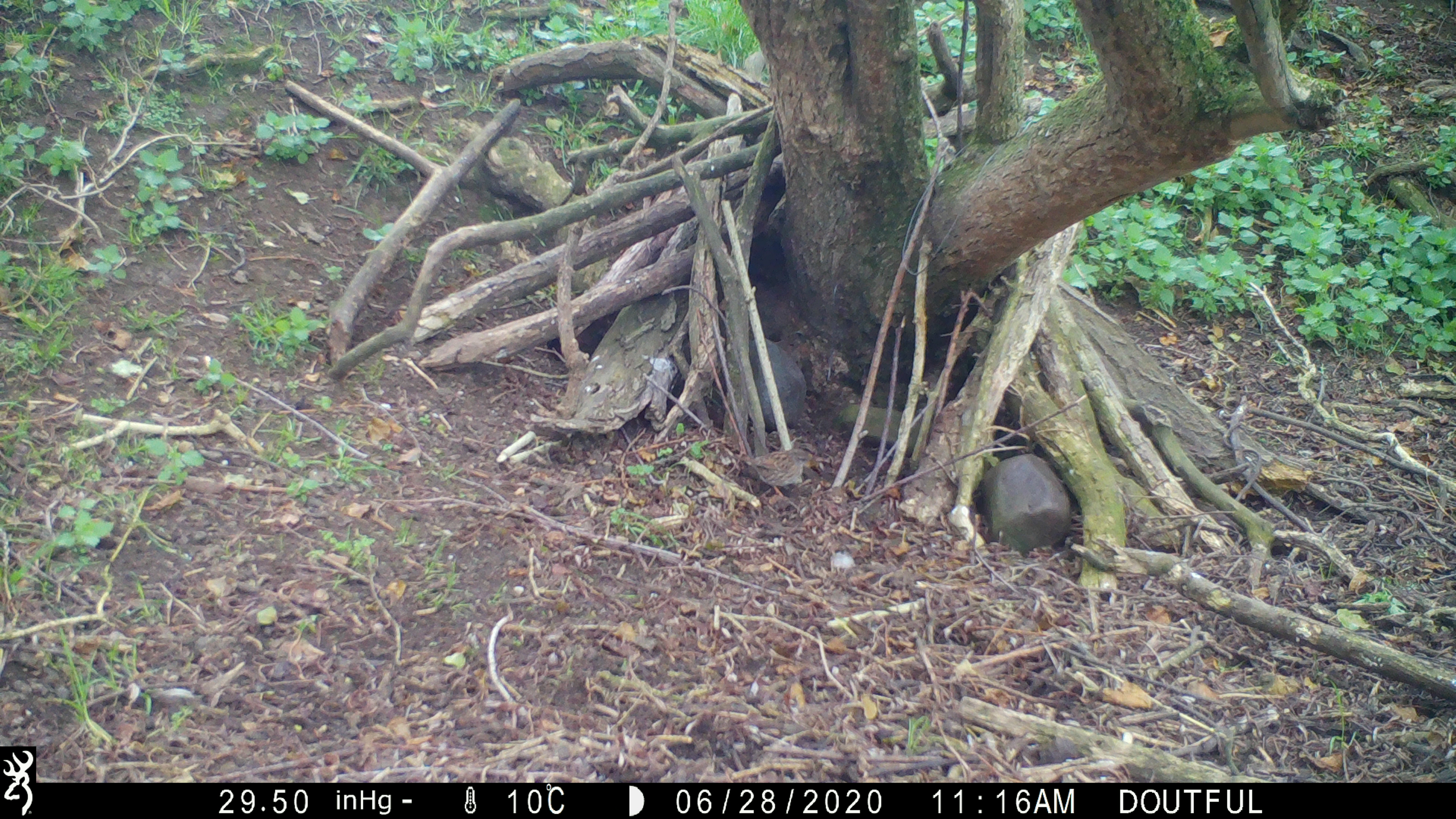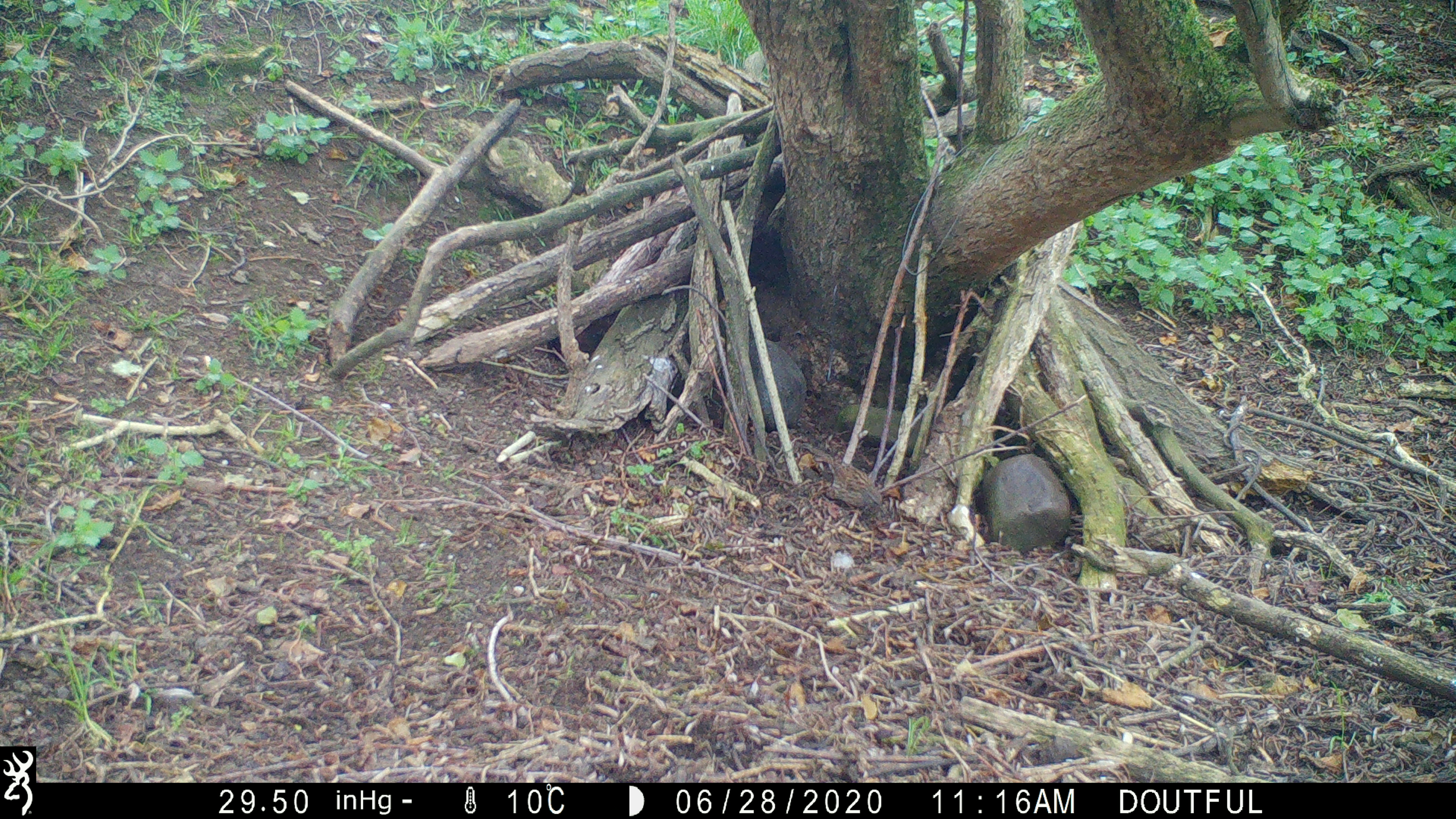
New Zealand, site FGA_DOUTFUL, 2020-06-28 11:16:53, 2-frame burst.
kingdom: Animalia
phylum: Chordata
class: Aves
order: Passeriformes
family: Prunellidae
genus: Prunella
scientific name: Prunella modularis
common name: dunnock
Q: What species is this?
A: Dunnock (Prunella modularis).